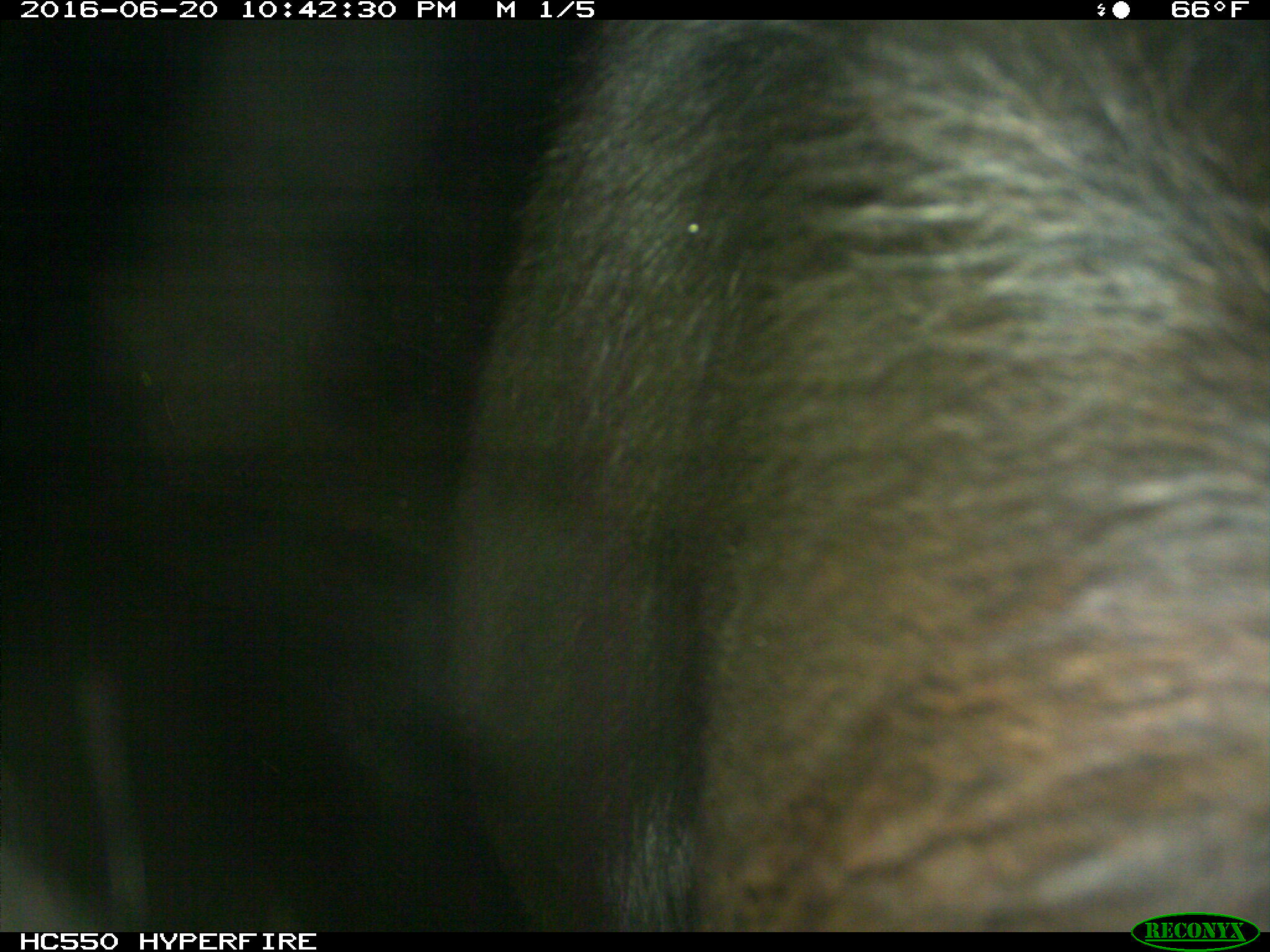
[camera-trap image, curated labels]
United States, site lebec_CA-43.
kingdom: Animalia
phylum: Chordata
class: Mammalia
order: Artiodactyla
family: Bovidae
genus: Bos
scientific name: Bos taurus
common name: domestic cow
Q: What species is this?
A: Bos taurus (domestic cow).